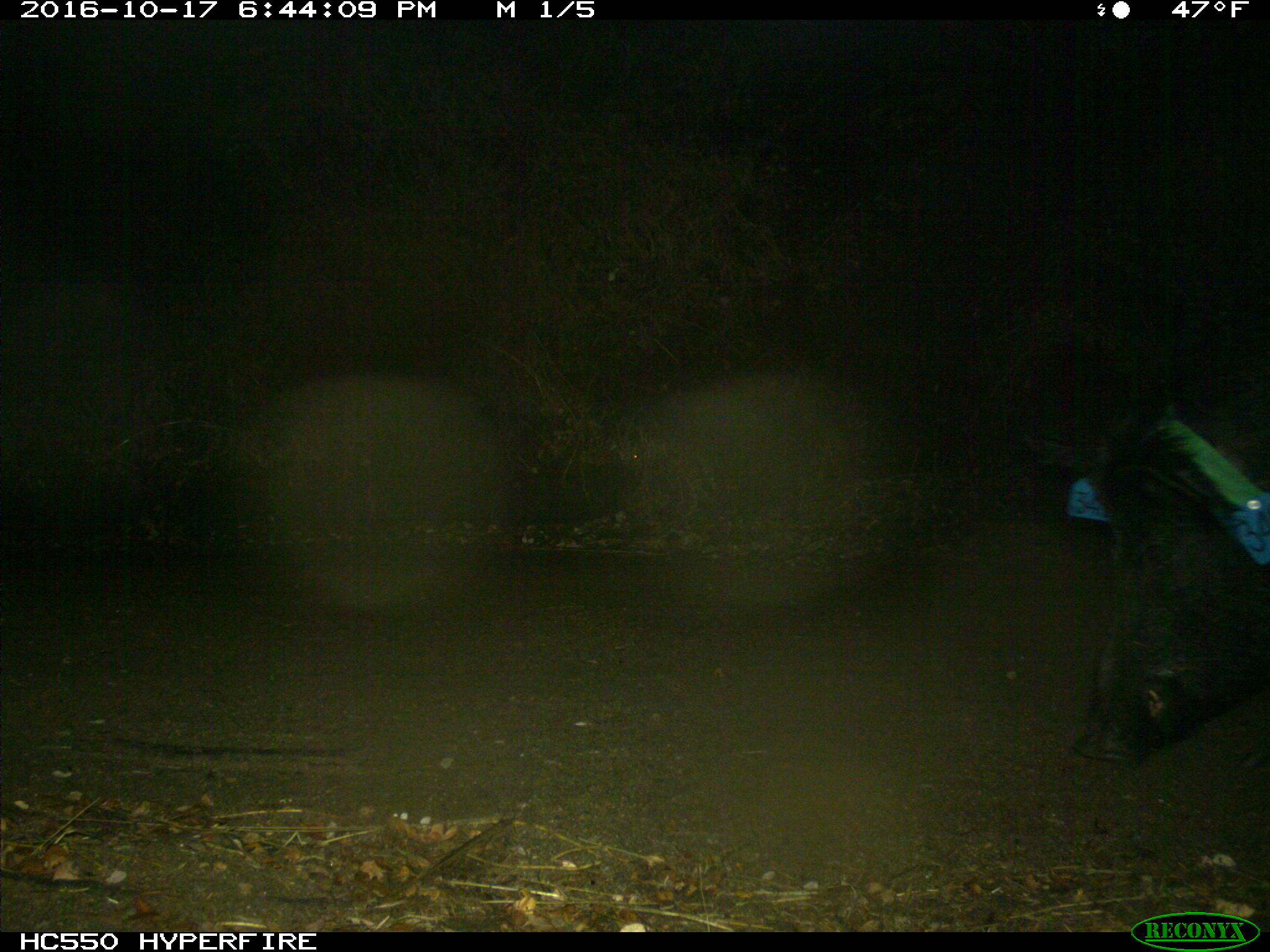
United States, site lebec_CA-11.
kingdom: Animalia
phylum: Chordata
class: Mammalia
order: Artiodactyla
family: Suidae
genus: Sus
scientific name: Sus scrofa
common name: wild boar